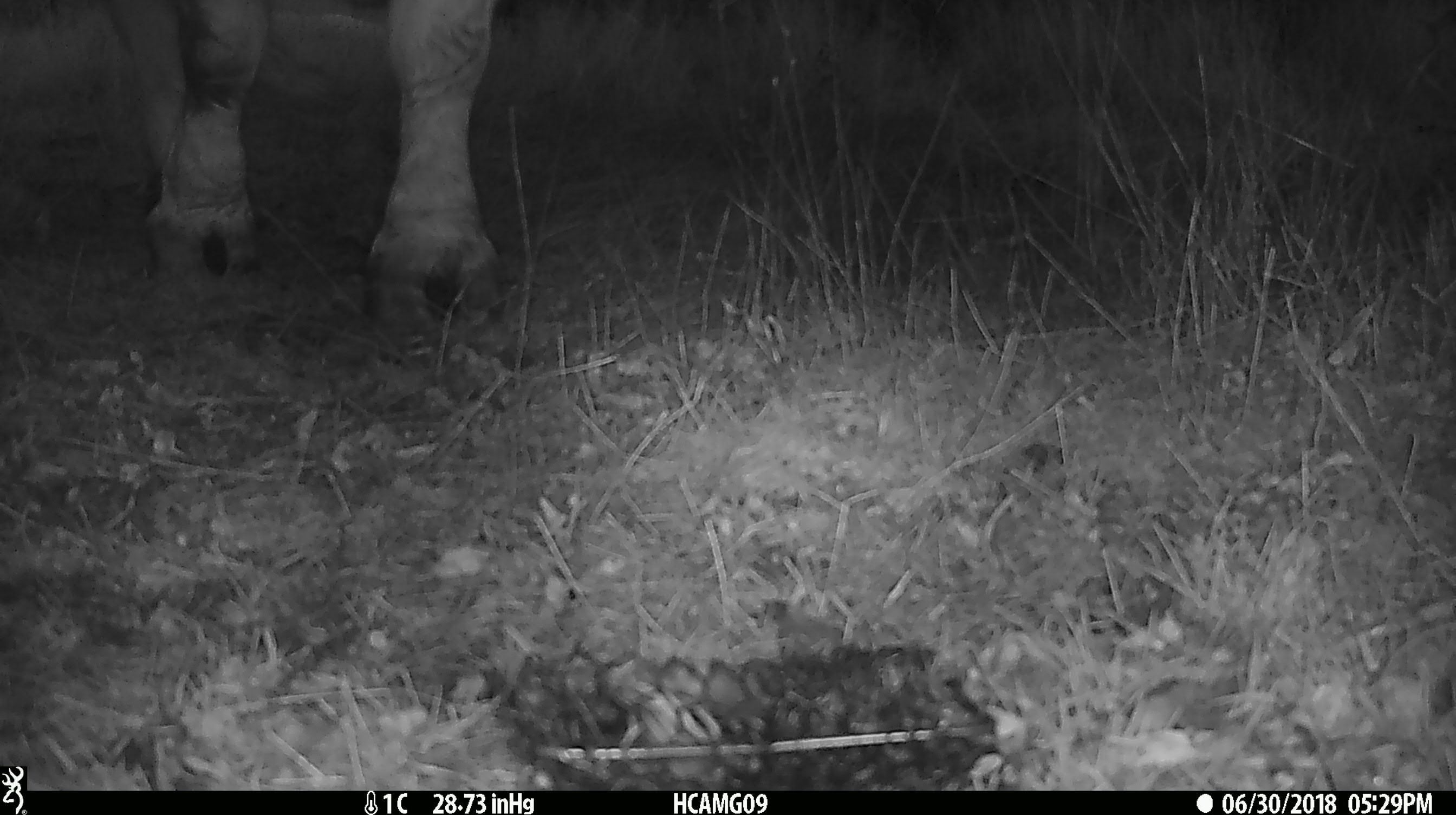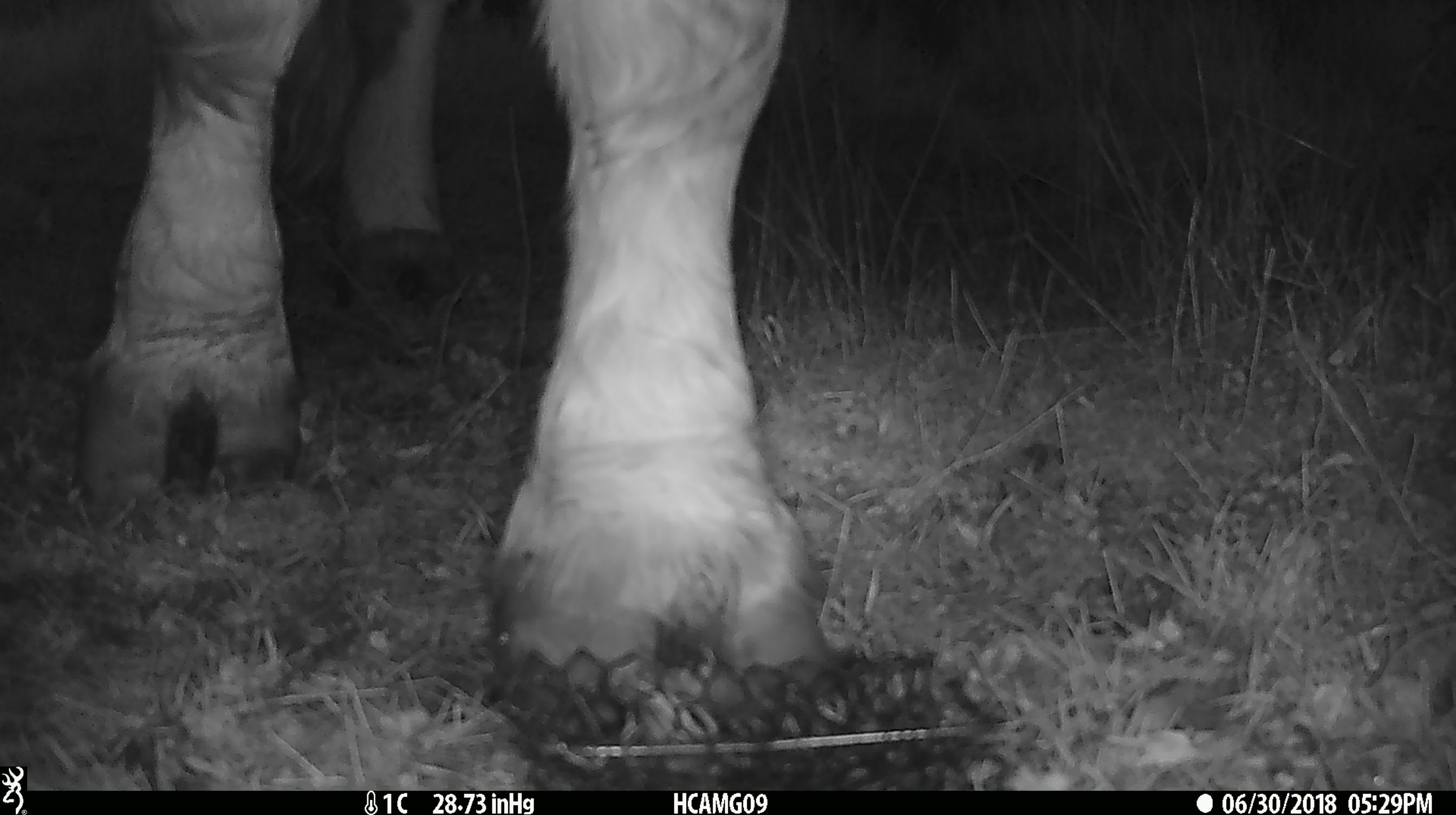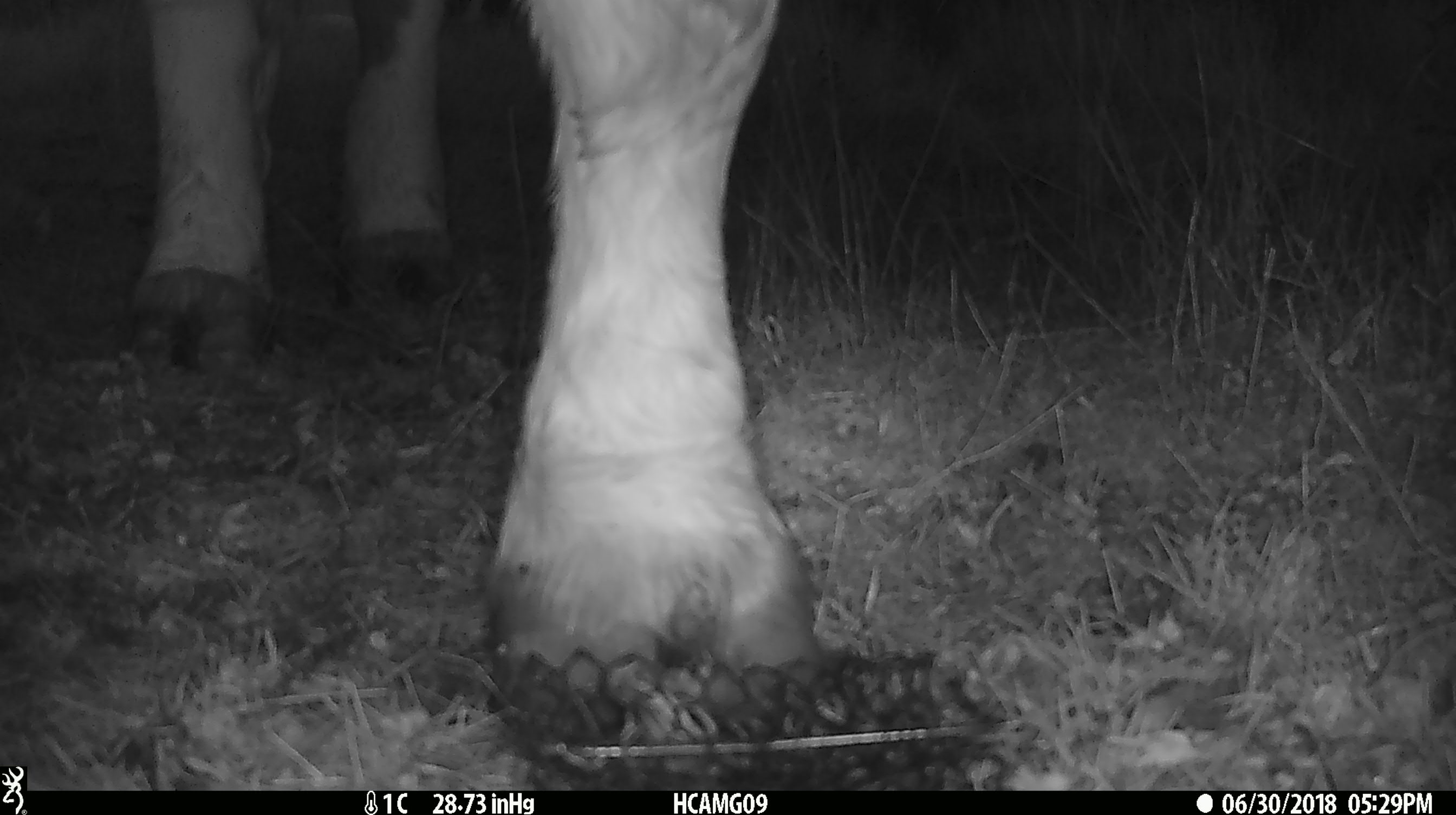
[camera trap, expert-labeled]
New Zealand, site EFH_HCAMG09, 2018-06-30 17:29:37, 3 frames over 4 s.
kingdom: Animalia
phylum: Chordata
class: Mammalia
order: Artiodactyla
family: Bovidae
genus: Bos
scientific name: Bos taurus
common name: domestic cow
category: cow